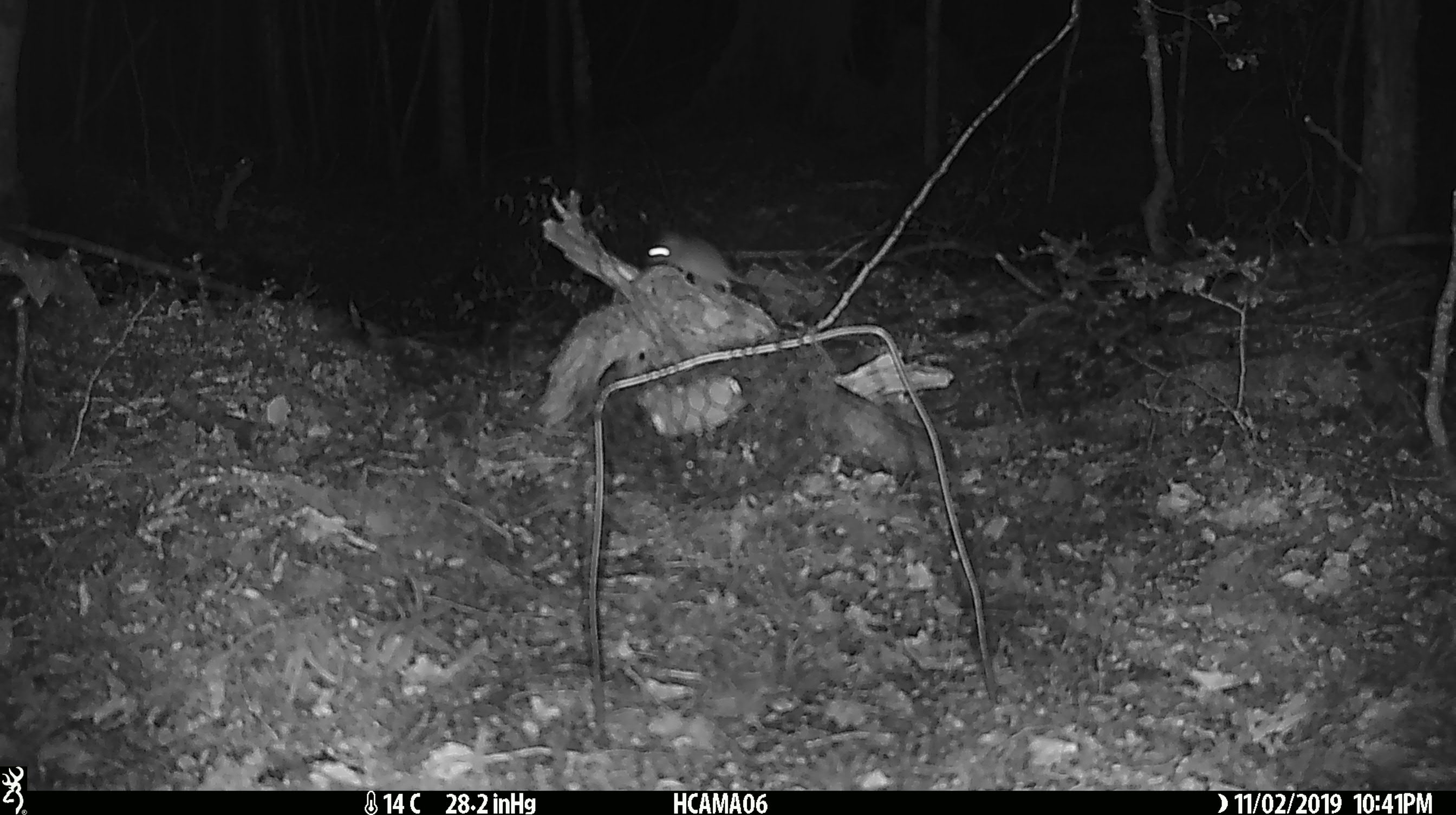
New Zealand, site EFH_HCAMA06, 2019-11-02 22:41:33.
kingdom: Animalia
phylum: Chordata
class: Mammalia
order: Rodentia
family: Muridae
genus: Mus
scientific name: Mus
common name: mouse